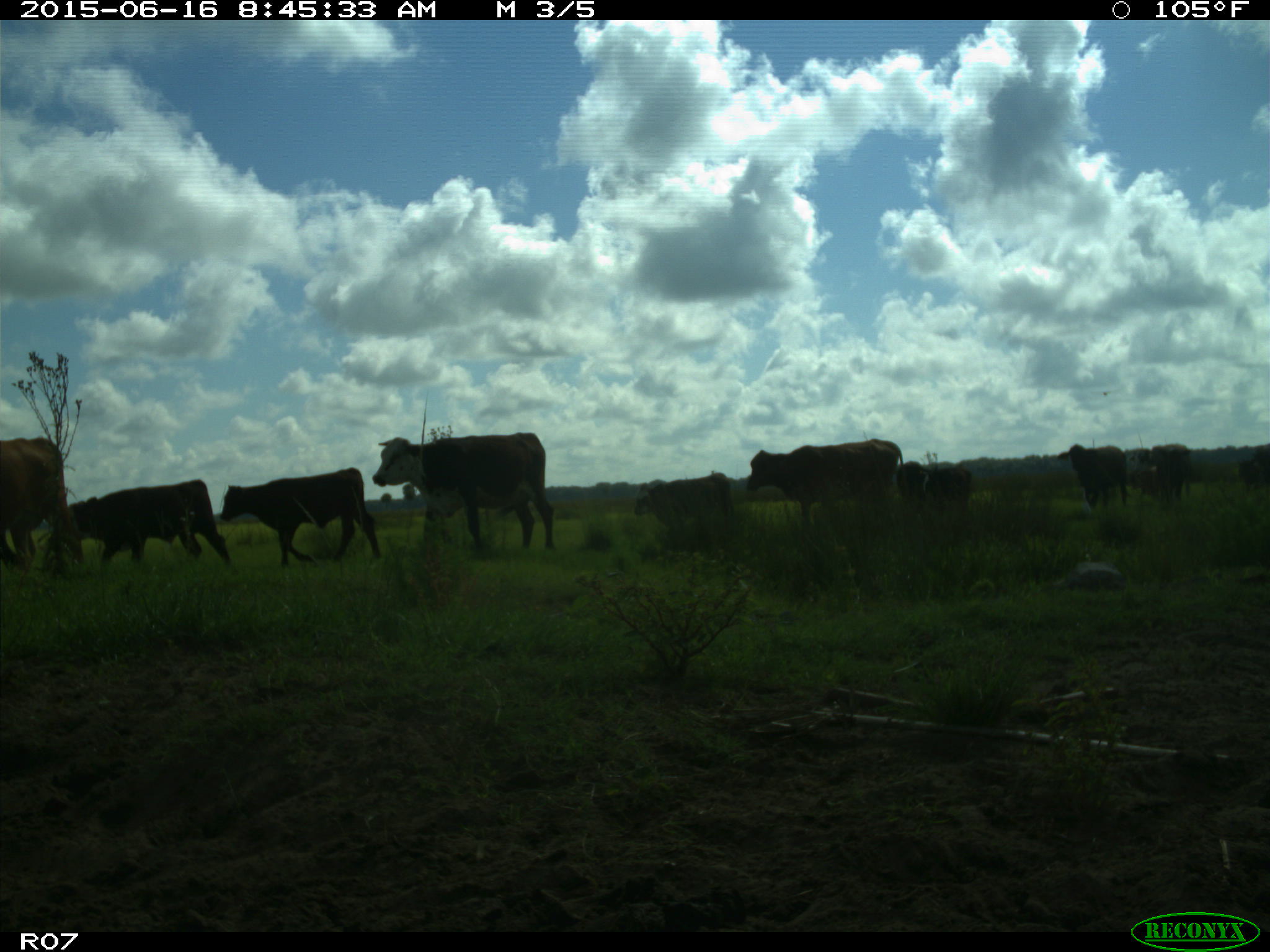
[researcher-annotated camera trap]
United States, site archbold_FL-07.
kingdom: Animalia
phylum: Chordata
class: Mammalia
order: Artiodactyla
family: Bovidae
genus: Bos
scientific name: Bos taurus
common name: domestic cow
Bos taurus (domestic cow).